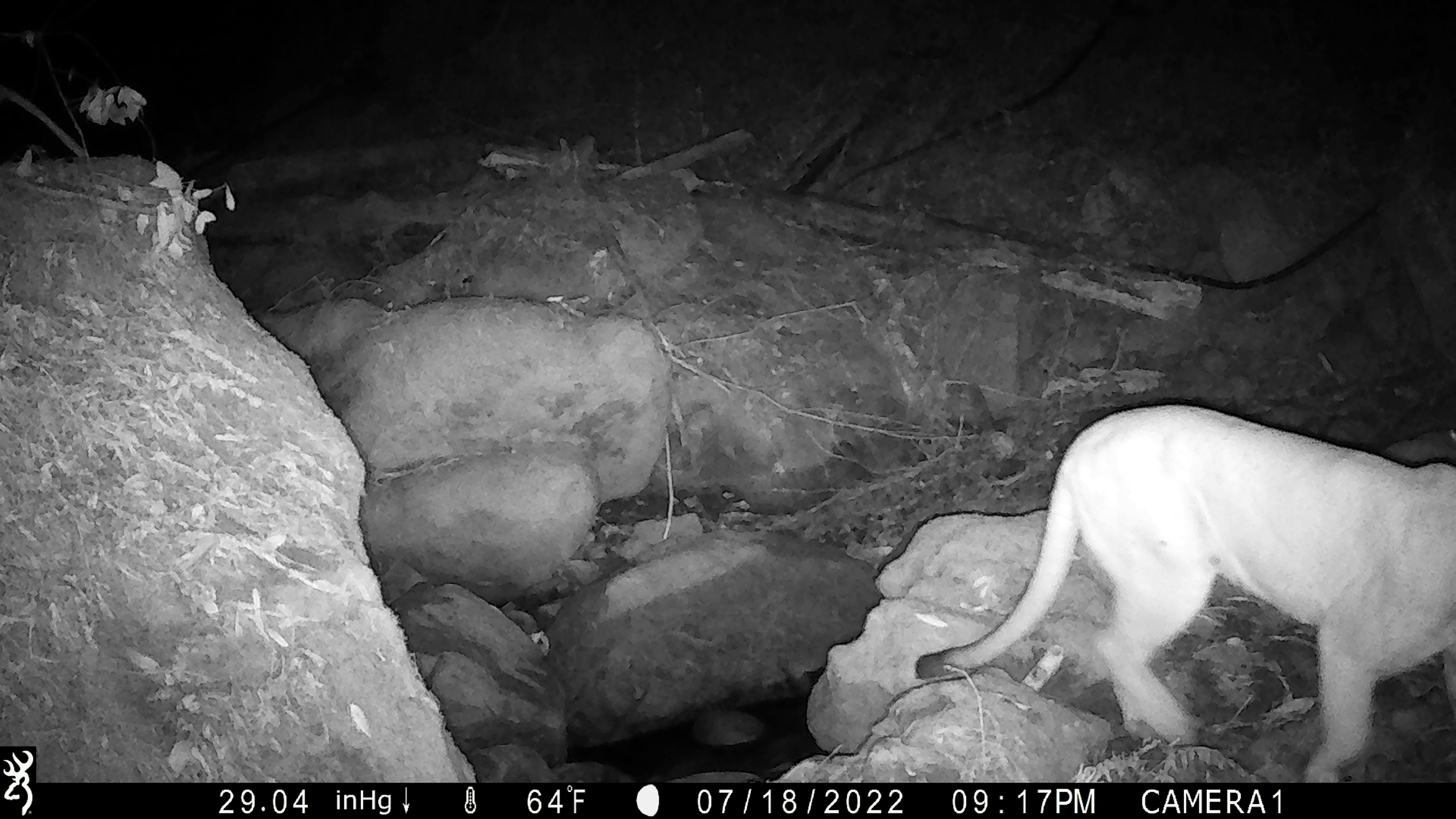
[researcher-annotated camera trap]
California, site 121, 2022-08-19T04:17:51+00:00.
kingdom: Animalia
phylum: Chordata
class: Mammalia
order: Carnivora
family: Felidae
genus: Puma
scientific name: Puma concolor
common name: puma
Puma (Puma concolor).